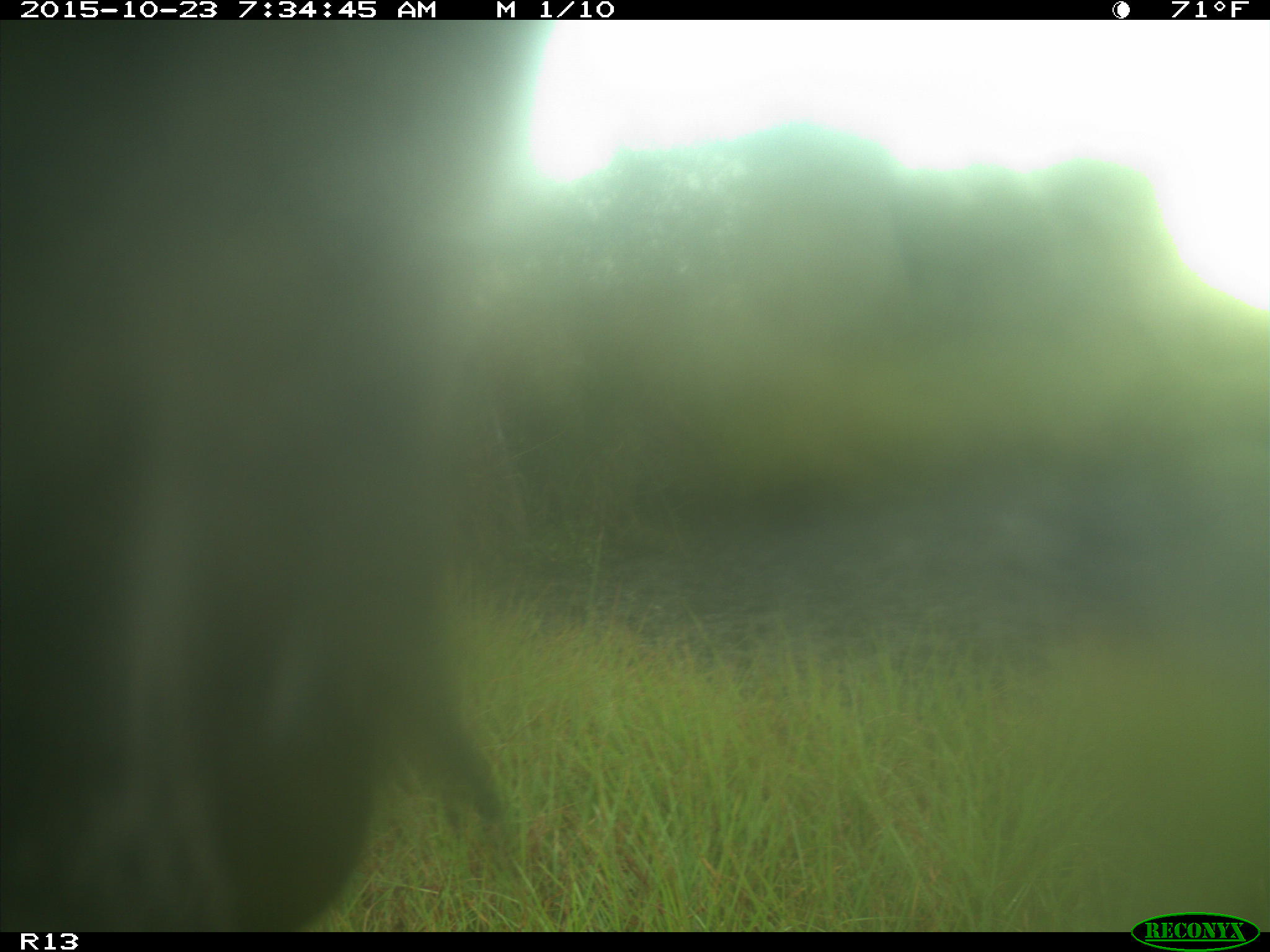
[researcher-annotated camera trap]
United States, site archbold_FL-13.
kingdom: Animalia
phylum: Chordata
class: Mammalia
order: Artiodactyla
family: Bovidae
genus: Bos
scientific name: Bos taurus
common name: domestic cow